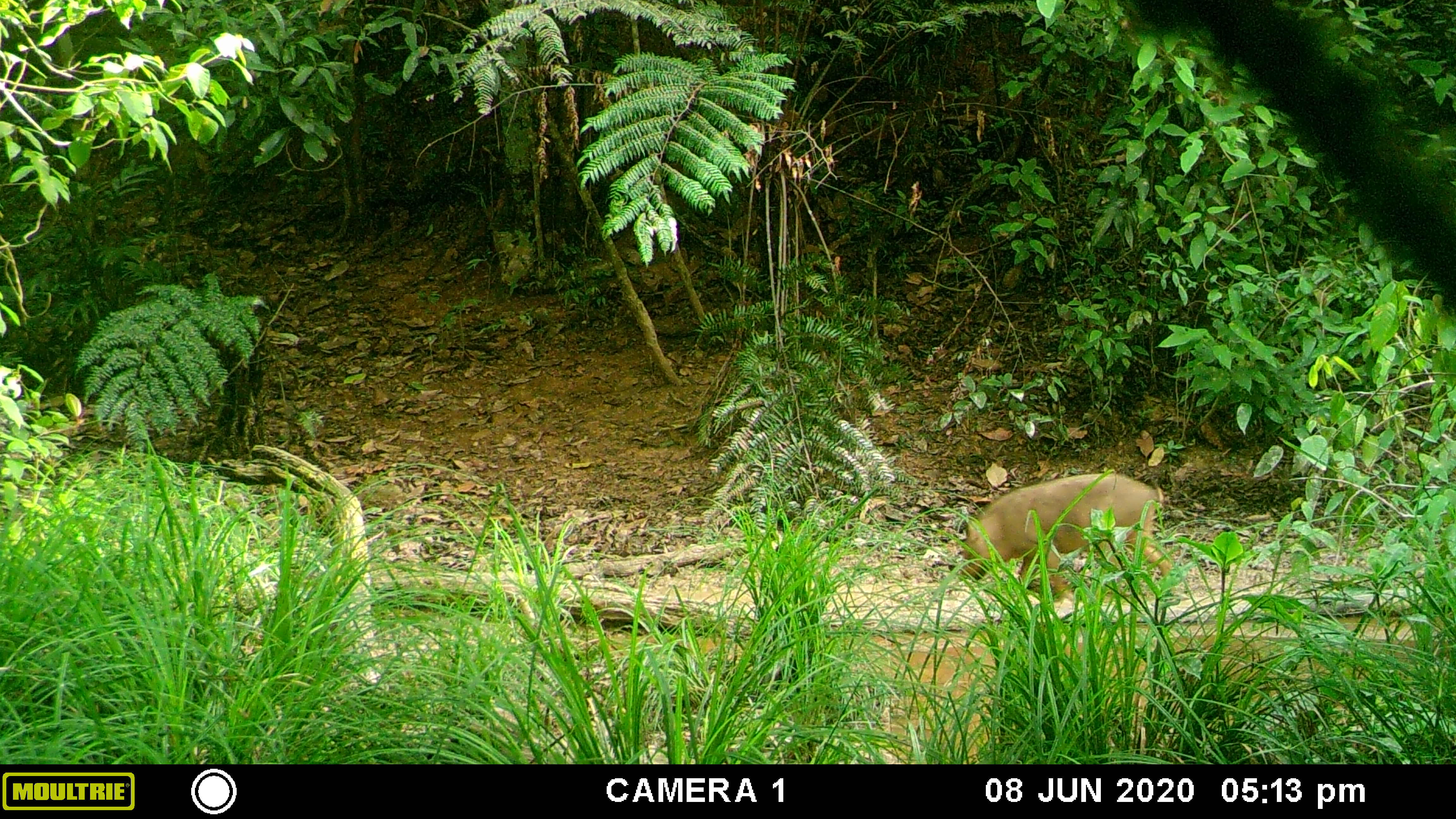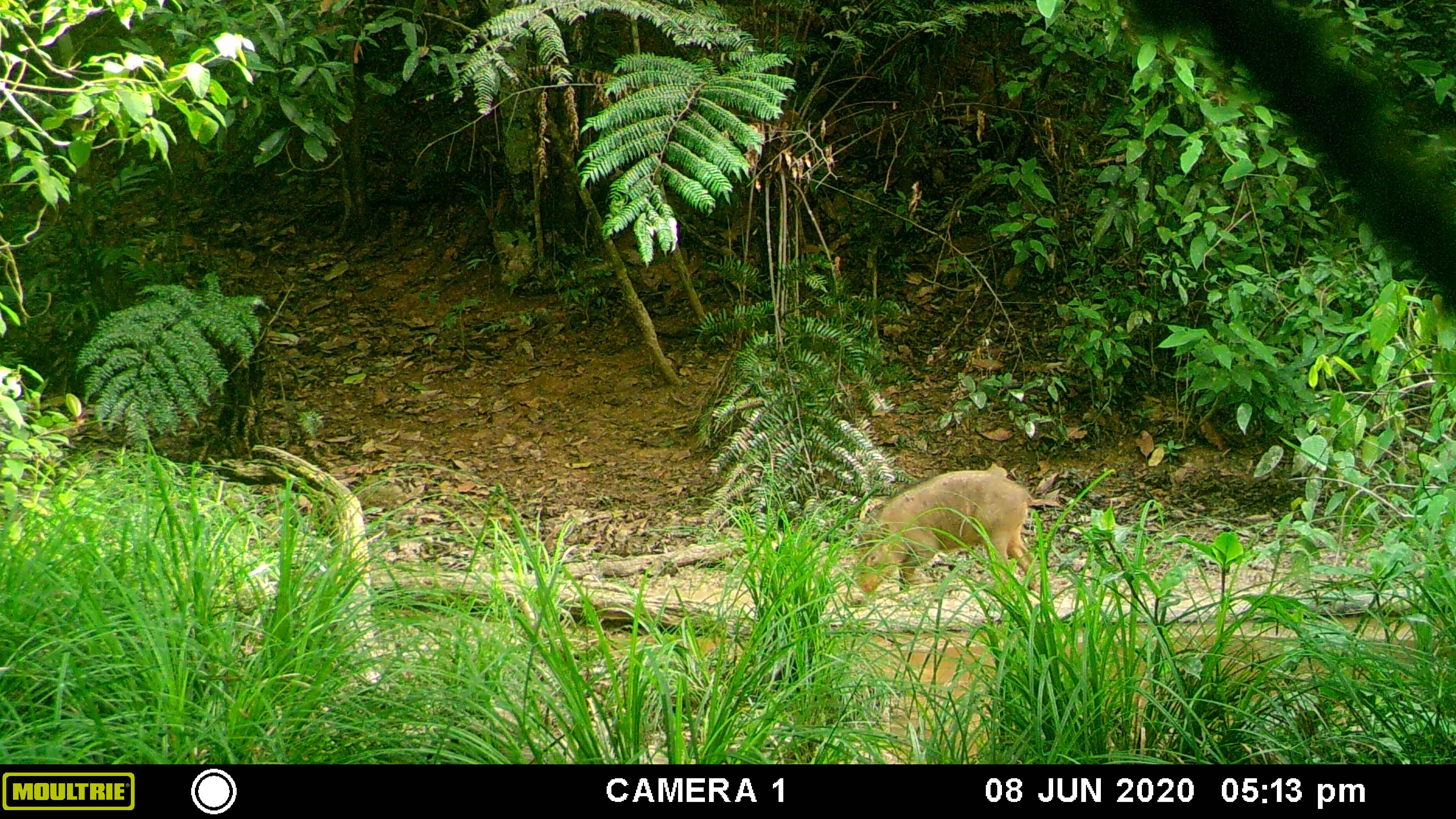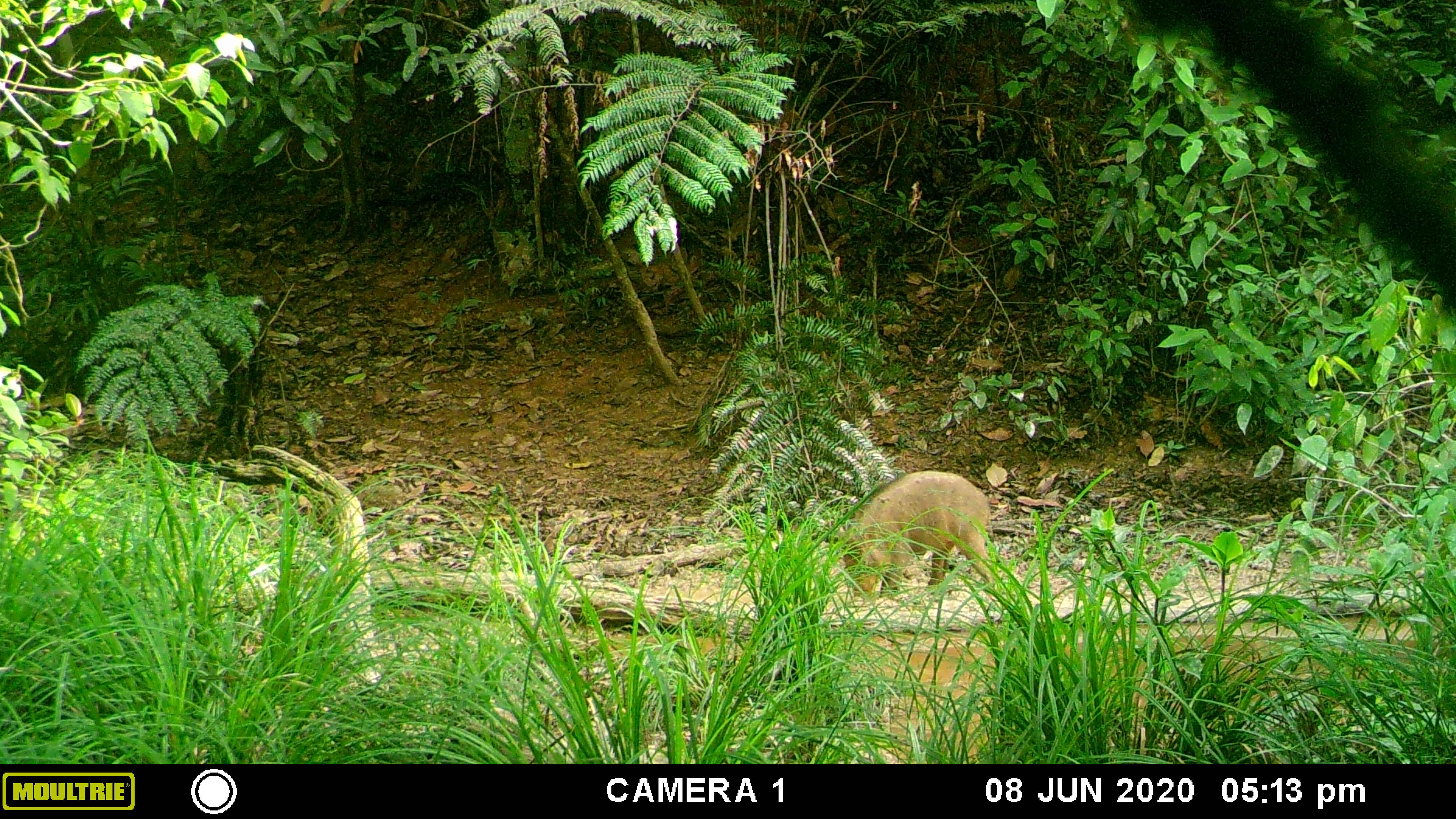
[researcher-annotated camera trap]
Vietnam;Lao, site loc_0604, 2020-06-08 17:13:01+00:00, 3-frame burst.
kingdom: Animalia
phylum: Chordata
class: Mammalia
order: Artiodactyla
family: Suidae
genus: Sus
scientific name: Sus scrofa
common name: eurasian wild pig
Eurasian wild pig (Sus scrofa). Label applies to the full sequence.